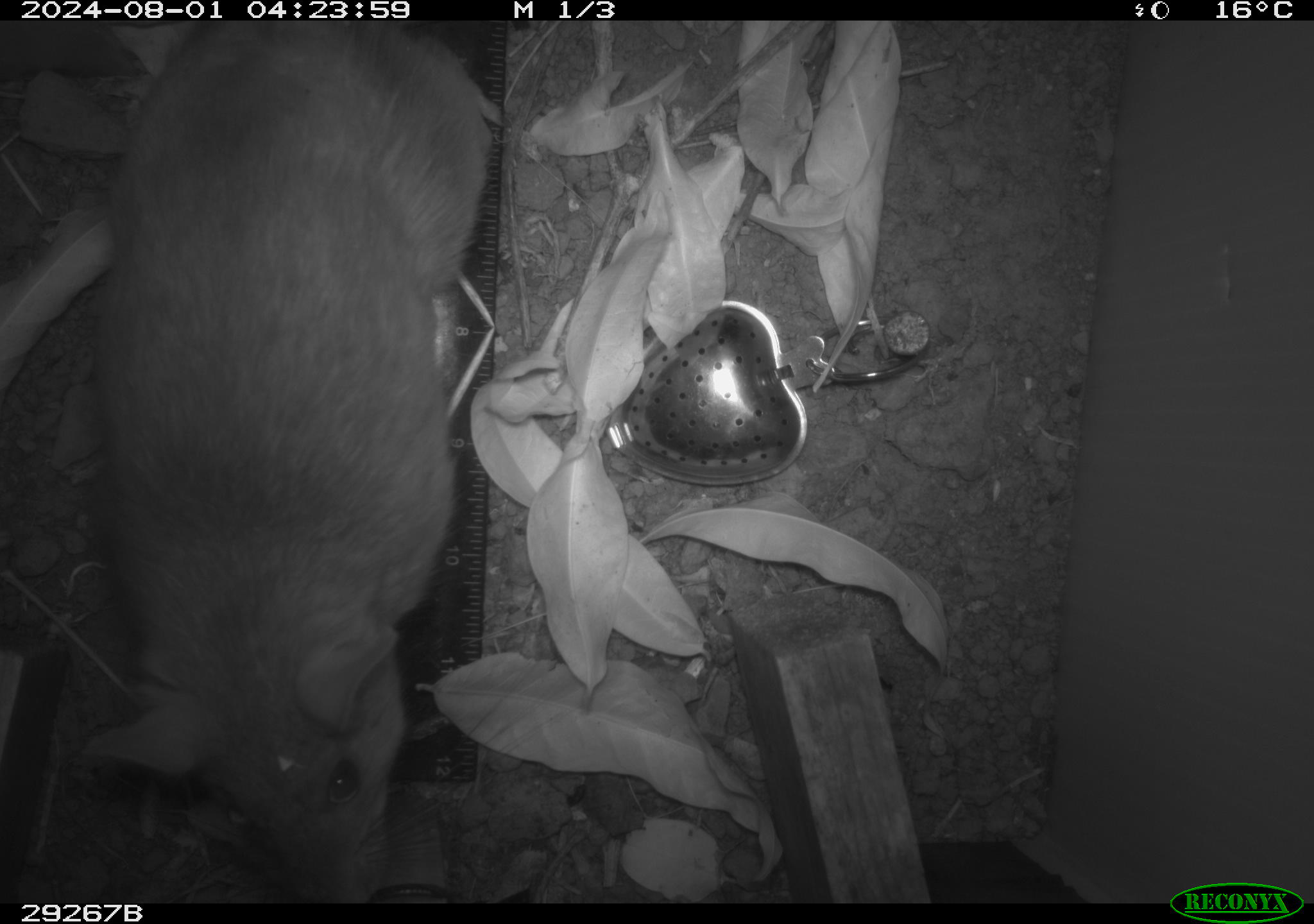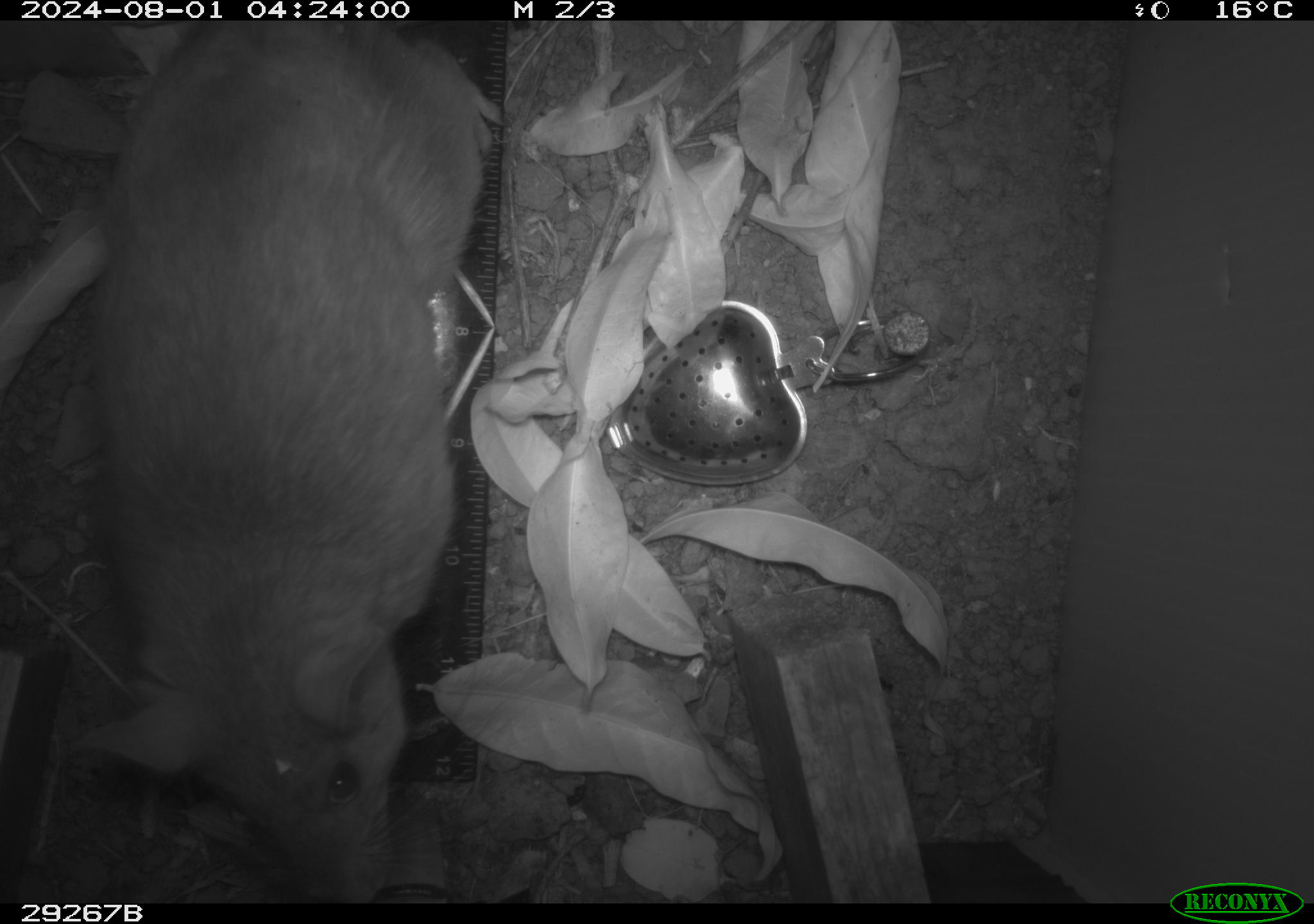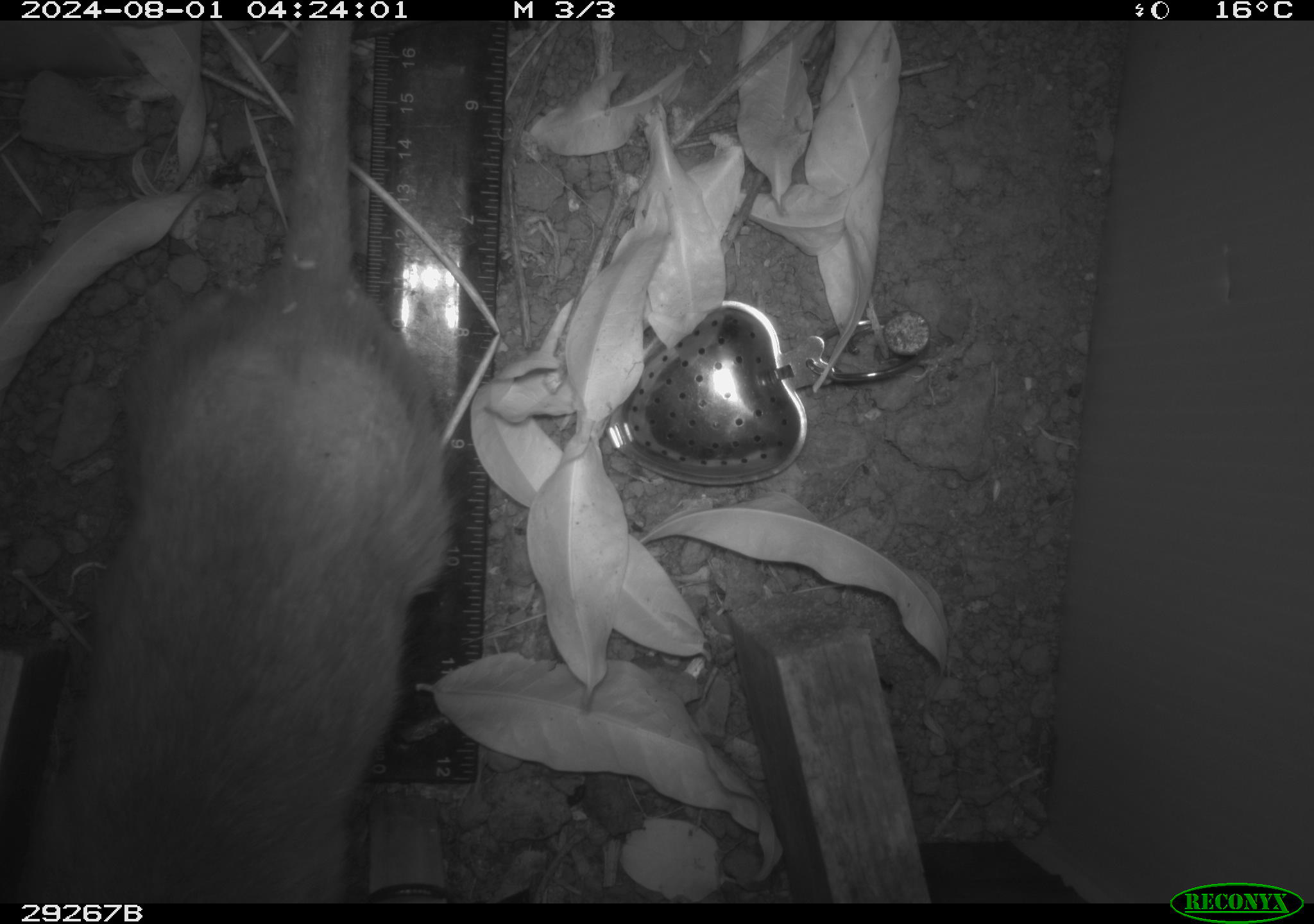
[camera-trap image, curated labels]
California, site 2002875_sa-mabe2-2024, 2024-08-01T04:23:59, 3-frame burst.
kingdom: Animalia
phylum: Chordata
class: Mammalia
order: Rodentia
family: Cricetidae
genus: Neotoma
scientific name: Neotoma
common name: pack rat or woodrat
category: neotoma species